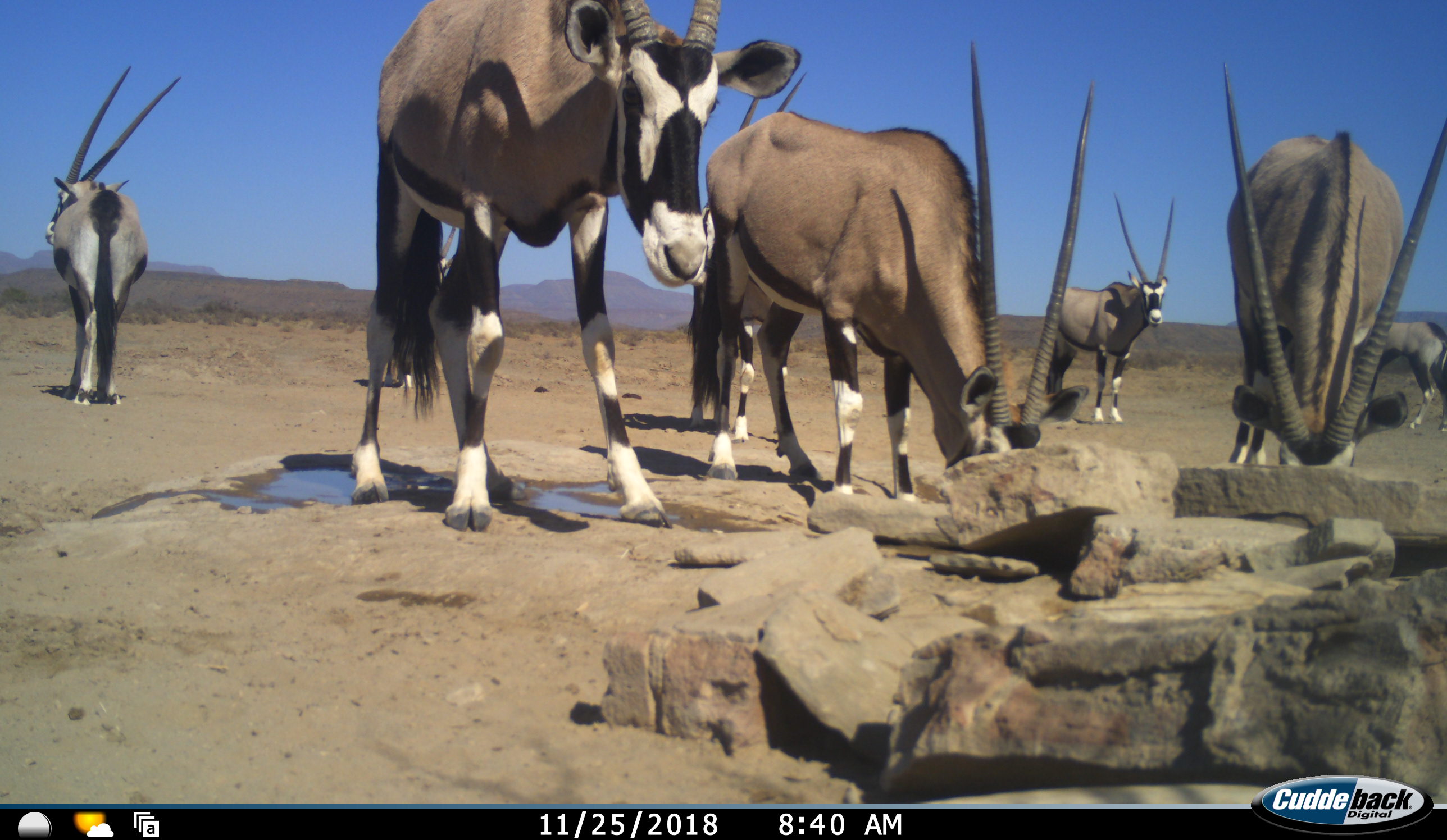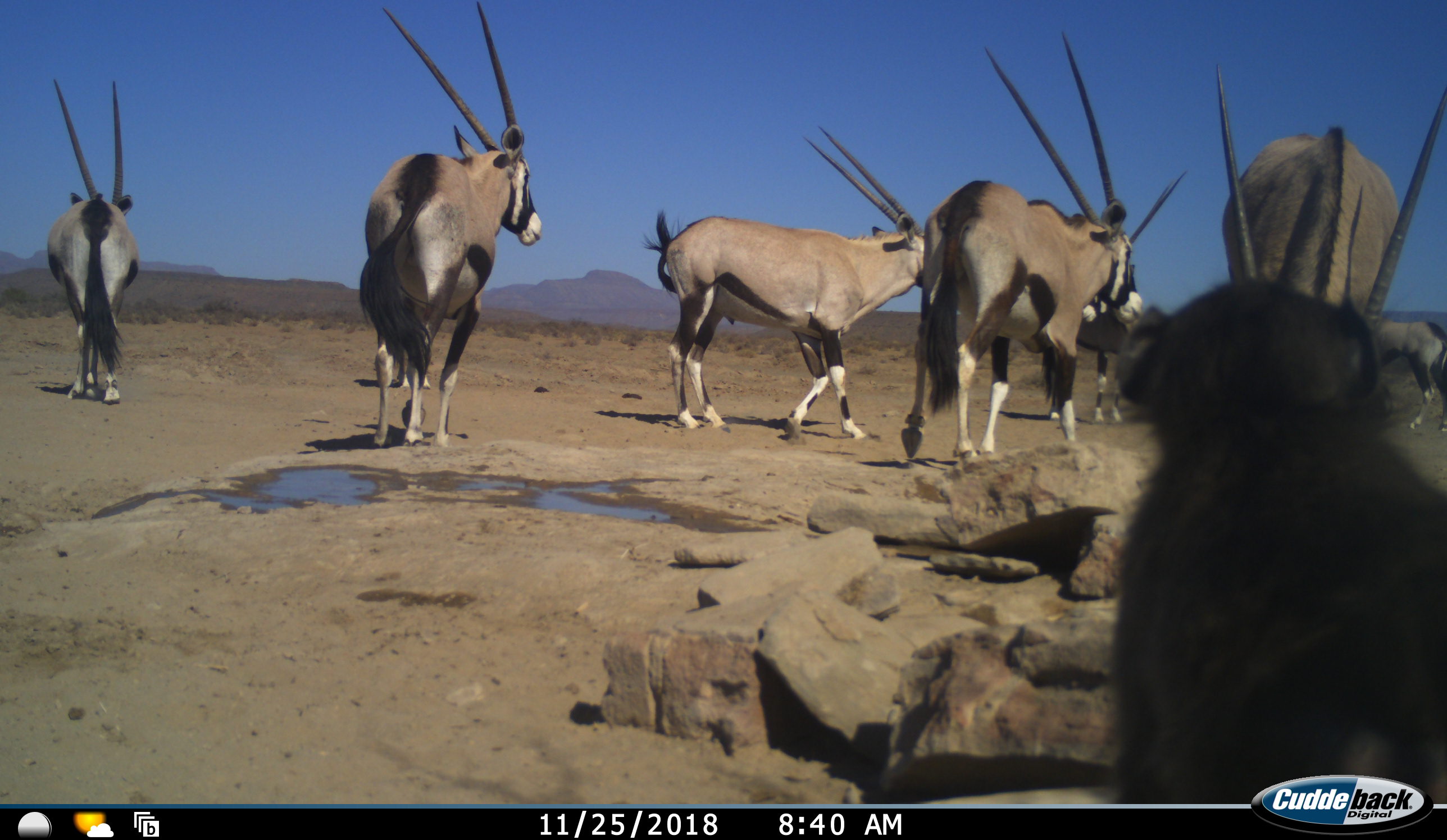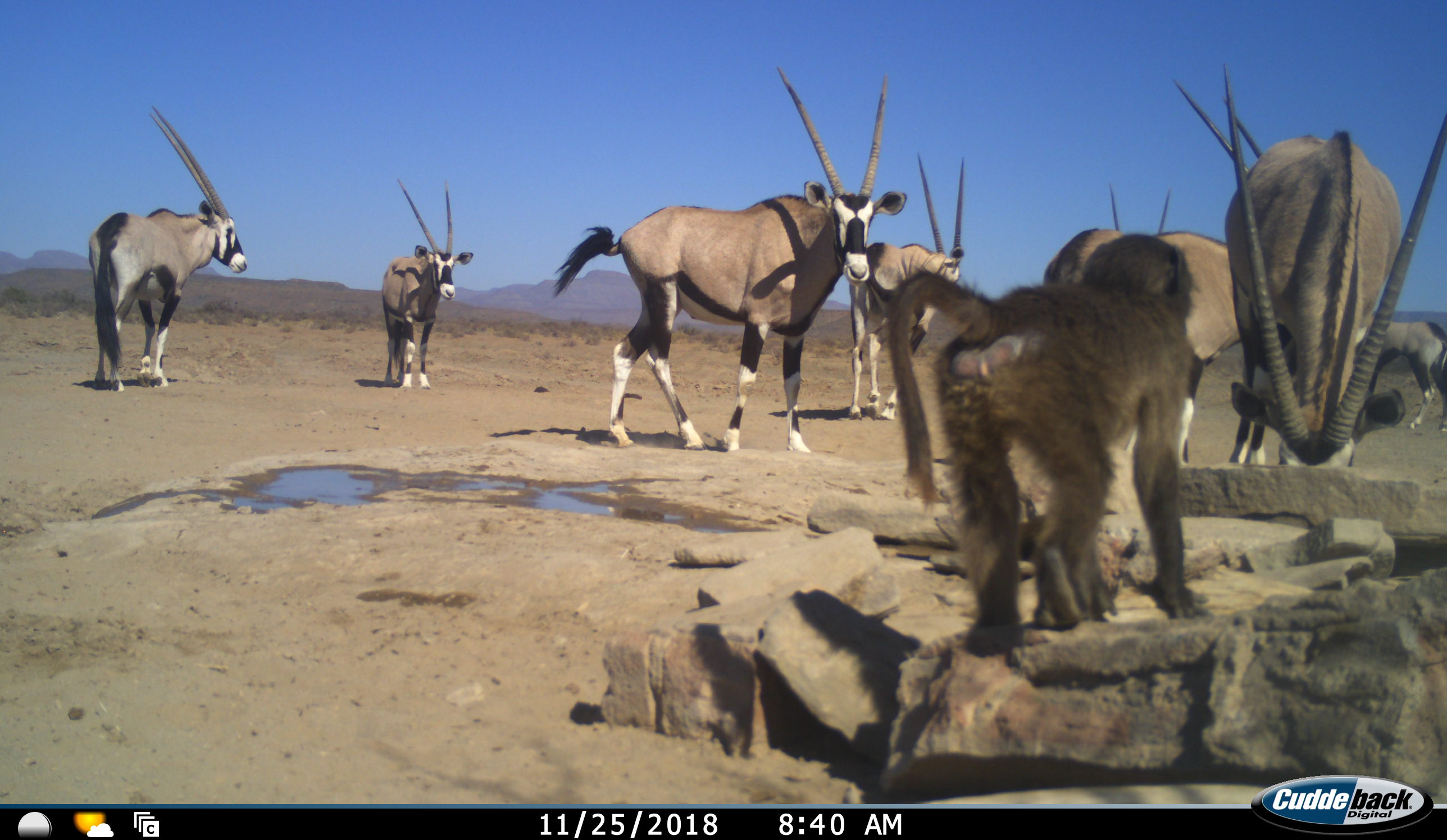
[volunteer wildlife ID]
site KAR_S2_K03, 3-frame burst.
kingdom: Animalia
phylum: Chordata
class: Mammalia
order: Primates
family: Cercopithecidae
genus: Papio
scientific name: Papio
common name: baboon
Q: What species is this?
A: Baboon (Papio).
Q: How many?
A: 1.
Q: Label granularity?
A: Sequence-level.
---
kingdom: Animalia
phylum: Chordata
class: Mammalia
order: Artiodactyla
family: Bovidae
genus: Oryx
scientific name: Oryx gazella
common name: gemsbok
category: oryx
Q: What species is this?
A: Oryx (gemsbok) (Oryx gazella).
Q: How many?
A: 8.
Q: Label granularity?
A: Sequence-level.